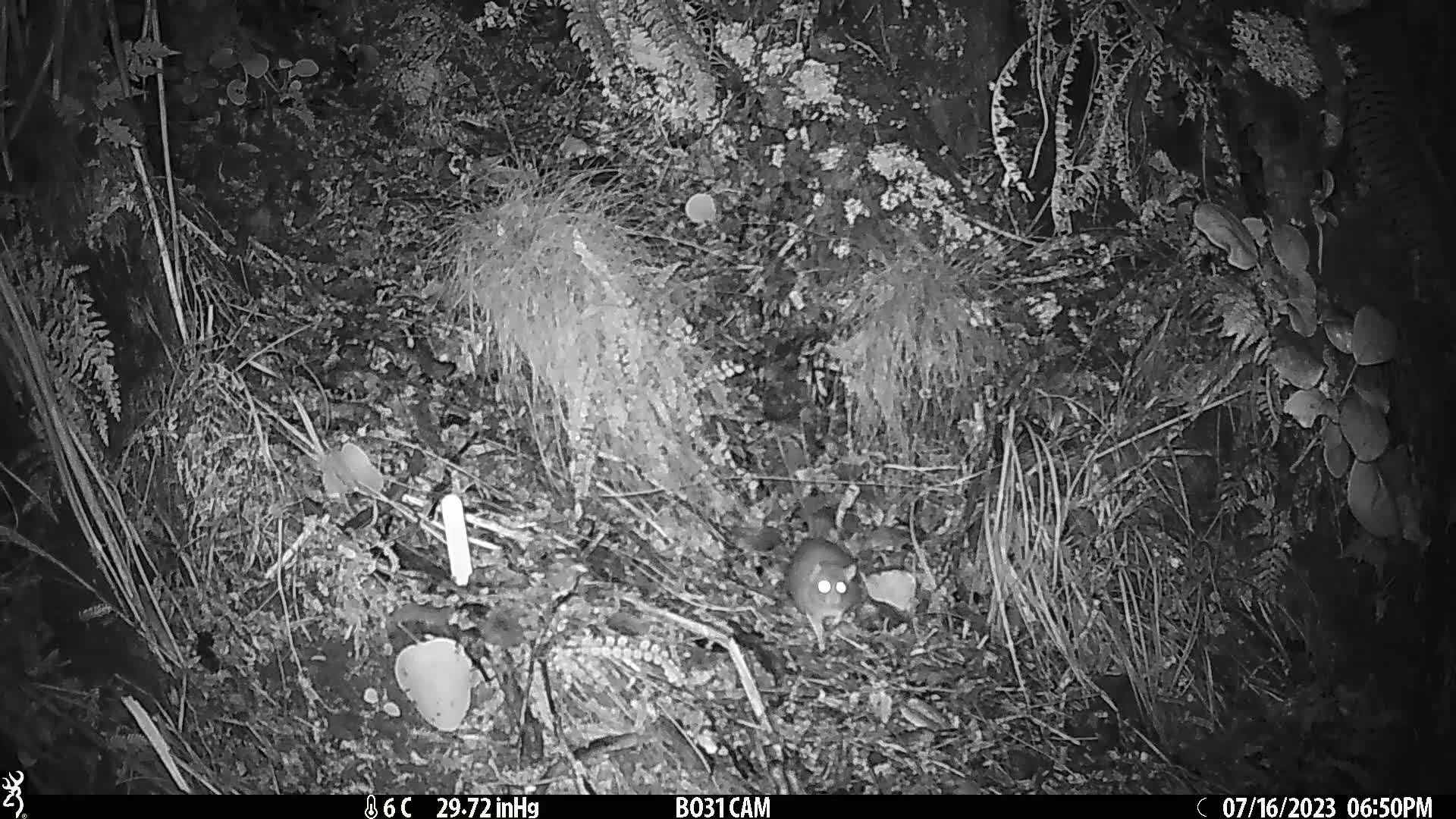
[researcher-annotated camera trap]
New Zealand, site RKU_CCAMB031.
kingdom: Animalia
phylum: Chordata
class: Mammalia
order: Rodentia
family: Muridae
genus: Rattus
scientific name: Rattus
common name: rat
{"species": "rat (Rattus)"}